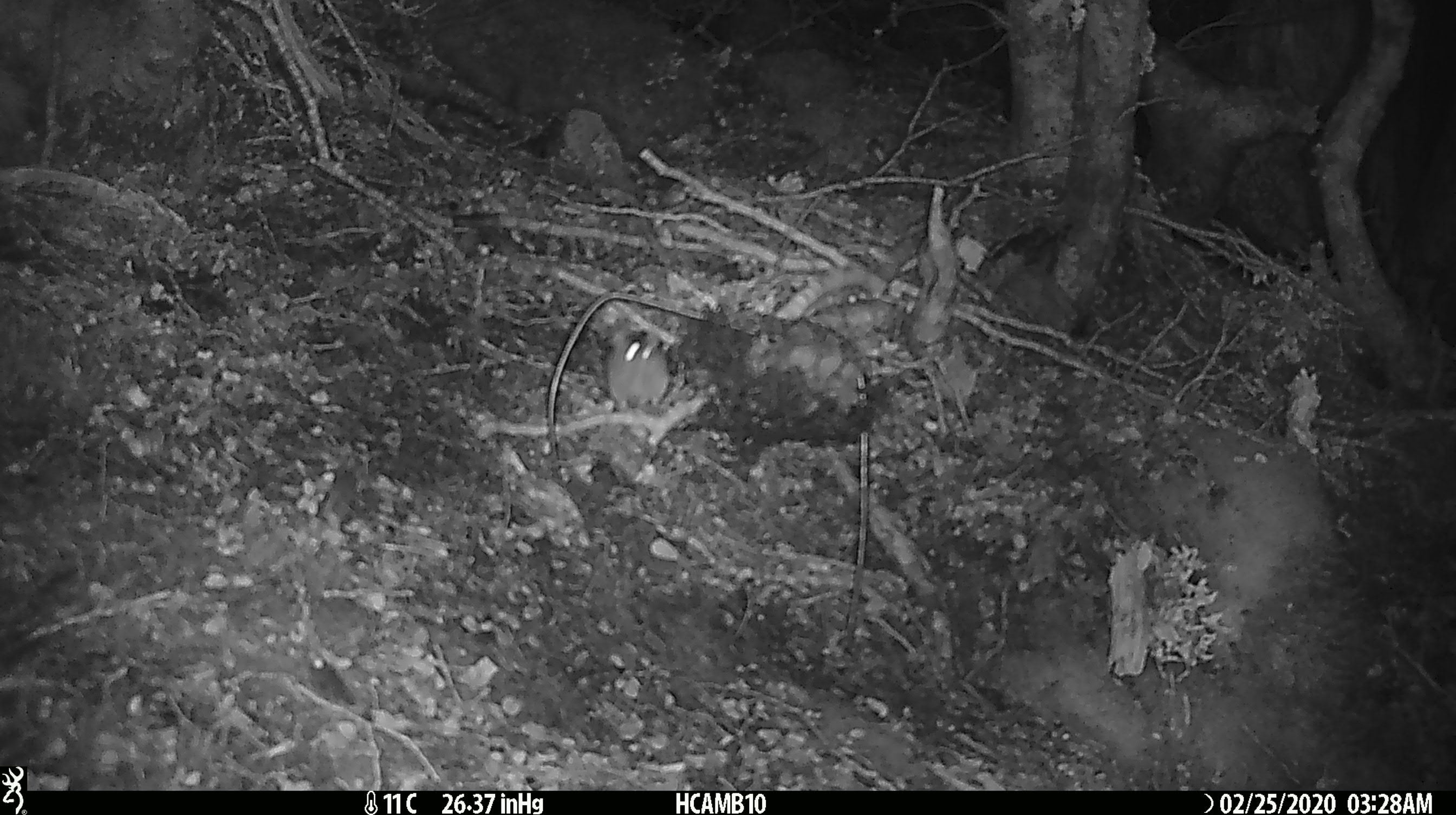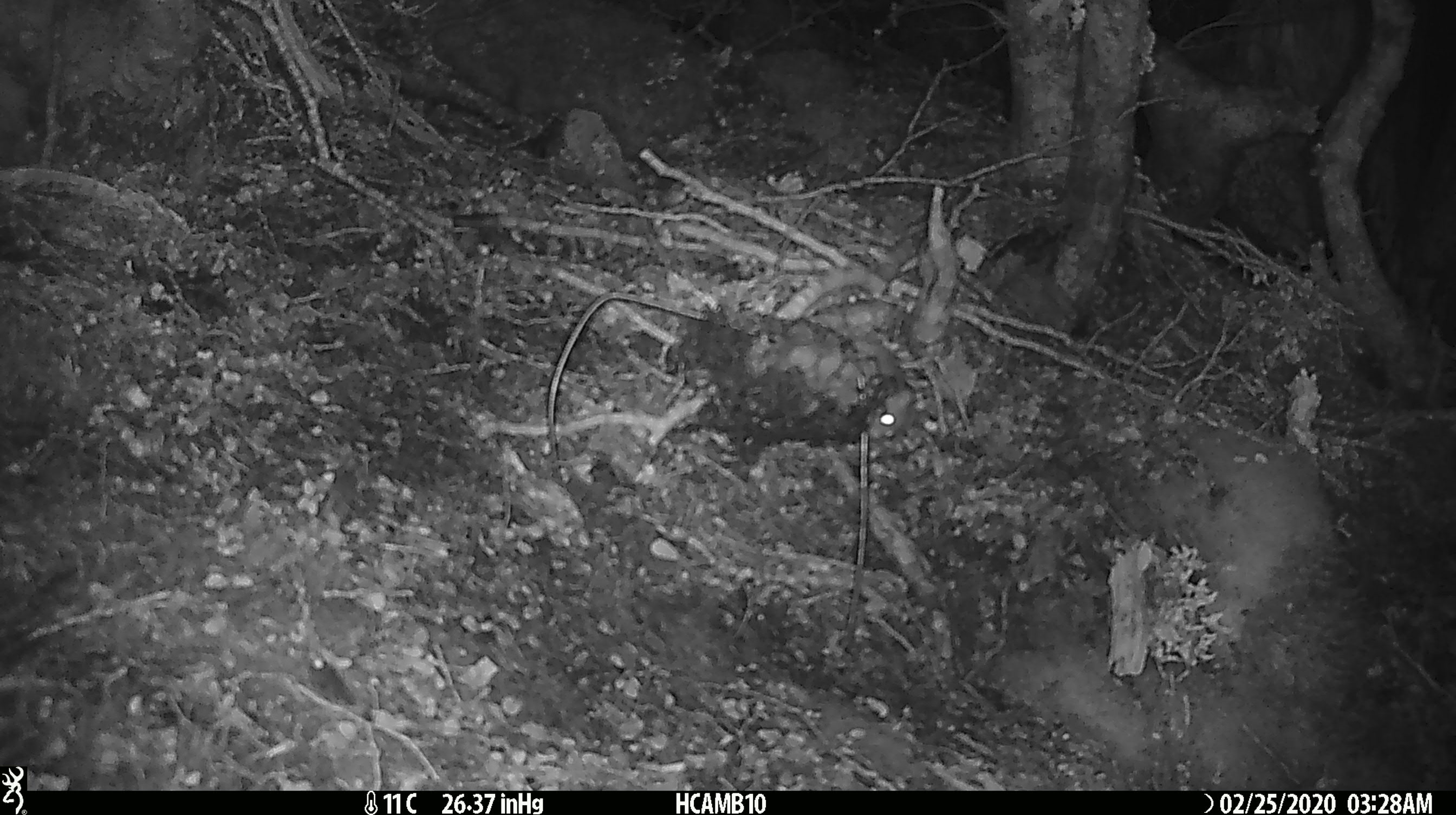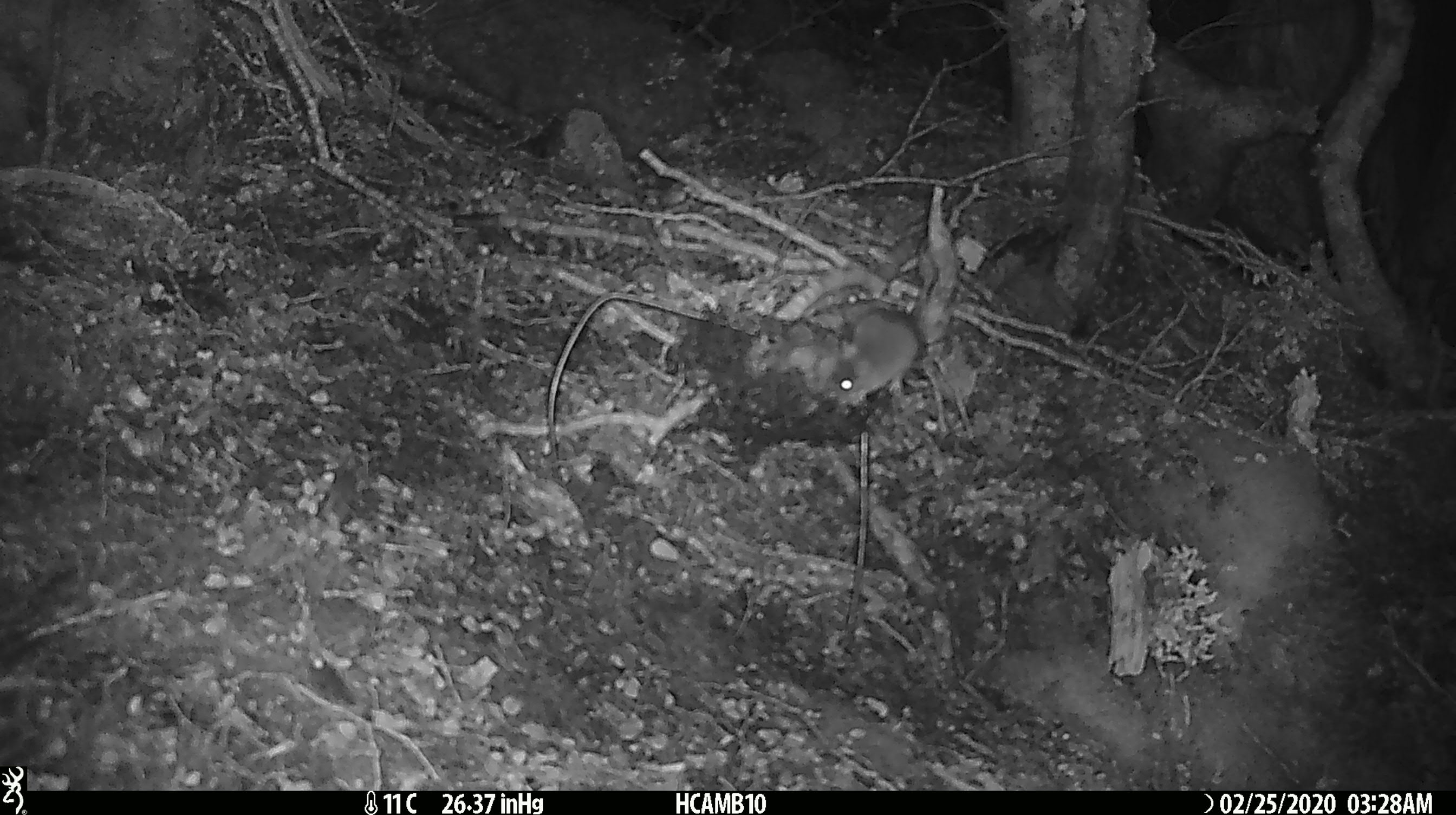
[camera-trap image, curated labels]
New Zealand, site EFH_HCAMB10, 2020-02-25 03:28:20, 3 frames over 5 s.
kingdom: Animalia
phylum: Chordata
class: Mammalia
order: Rodentia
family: Muridae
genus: Mus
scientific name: Mus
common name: mouse